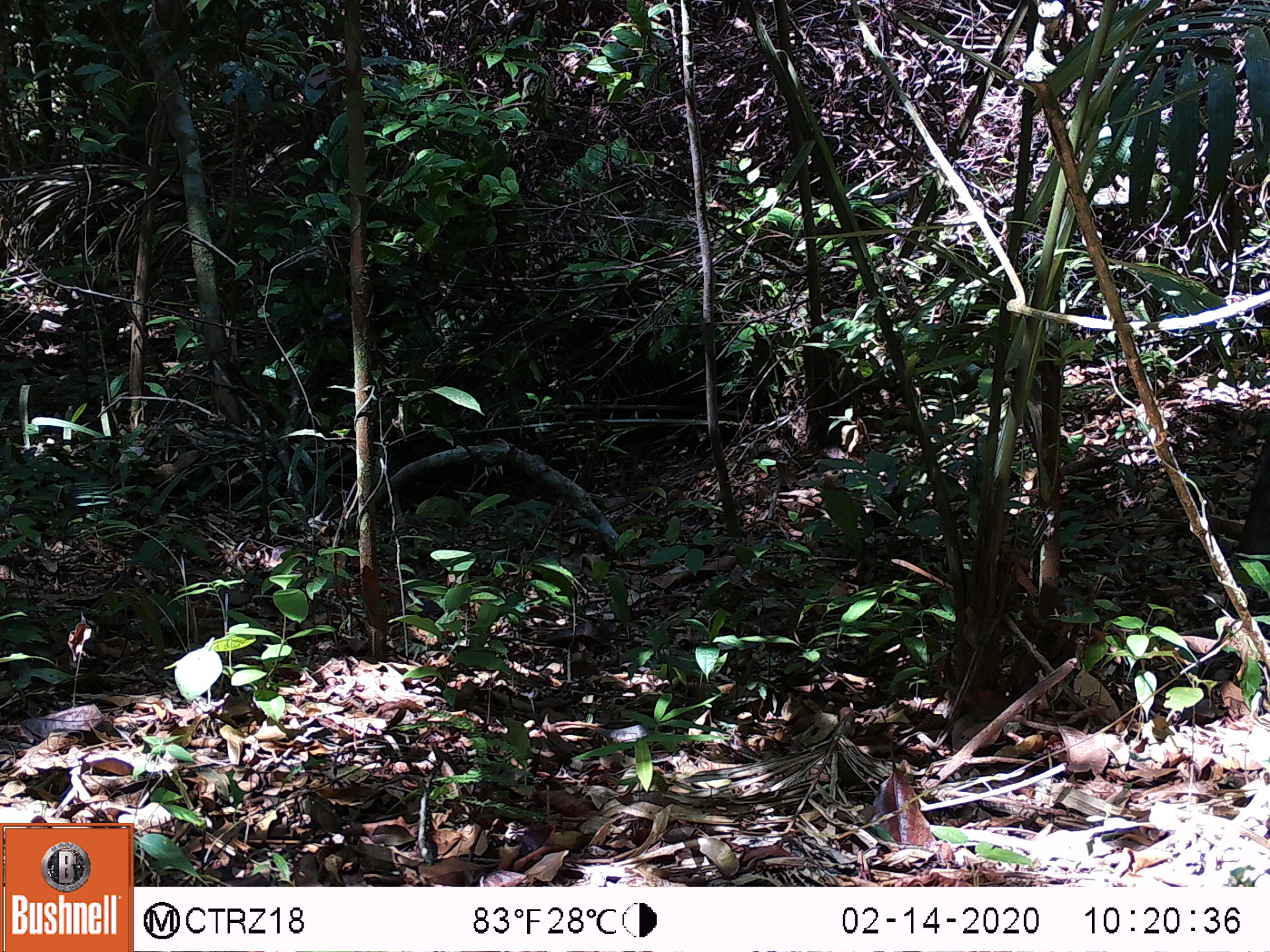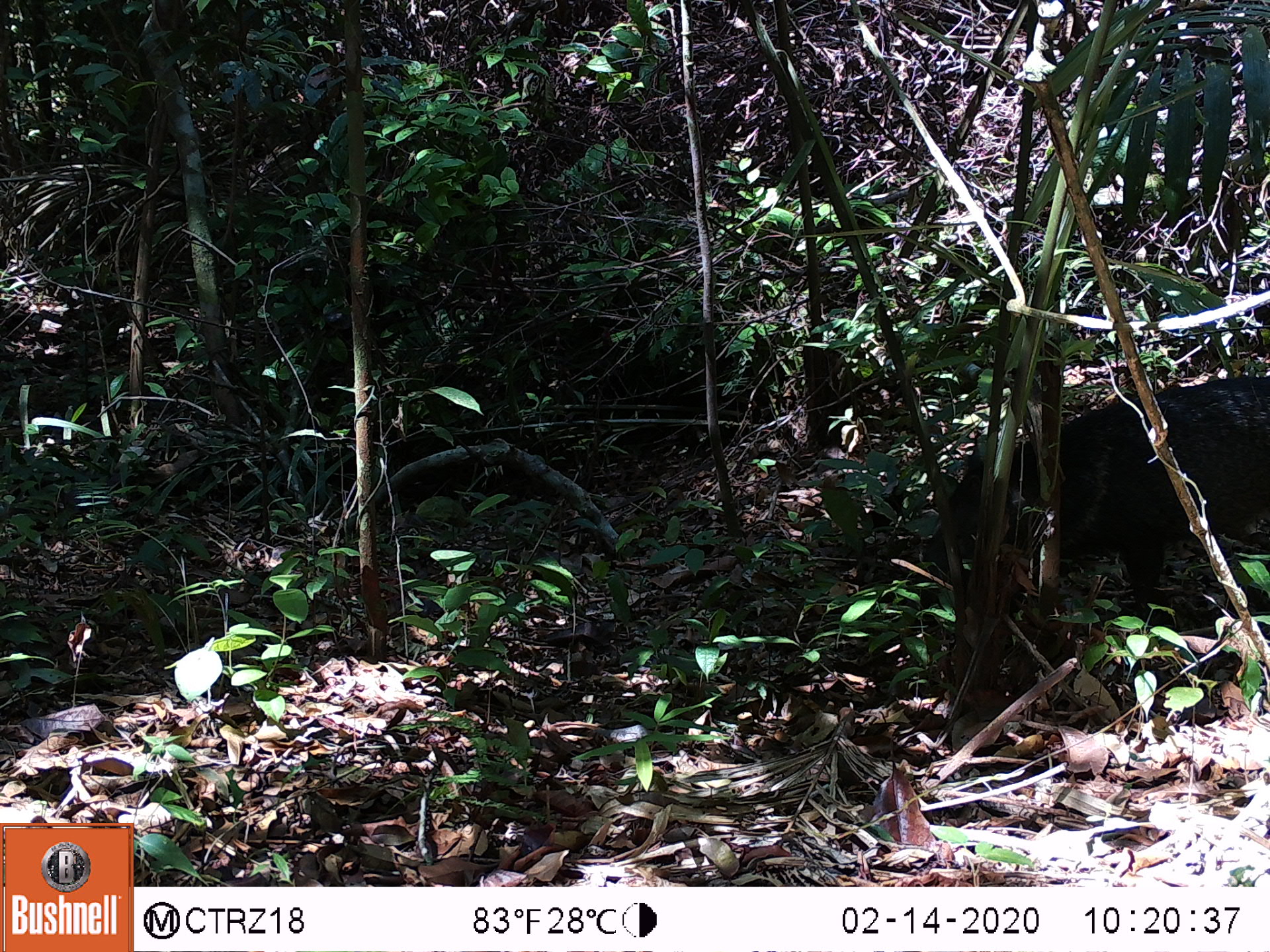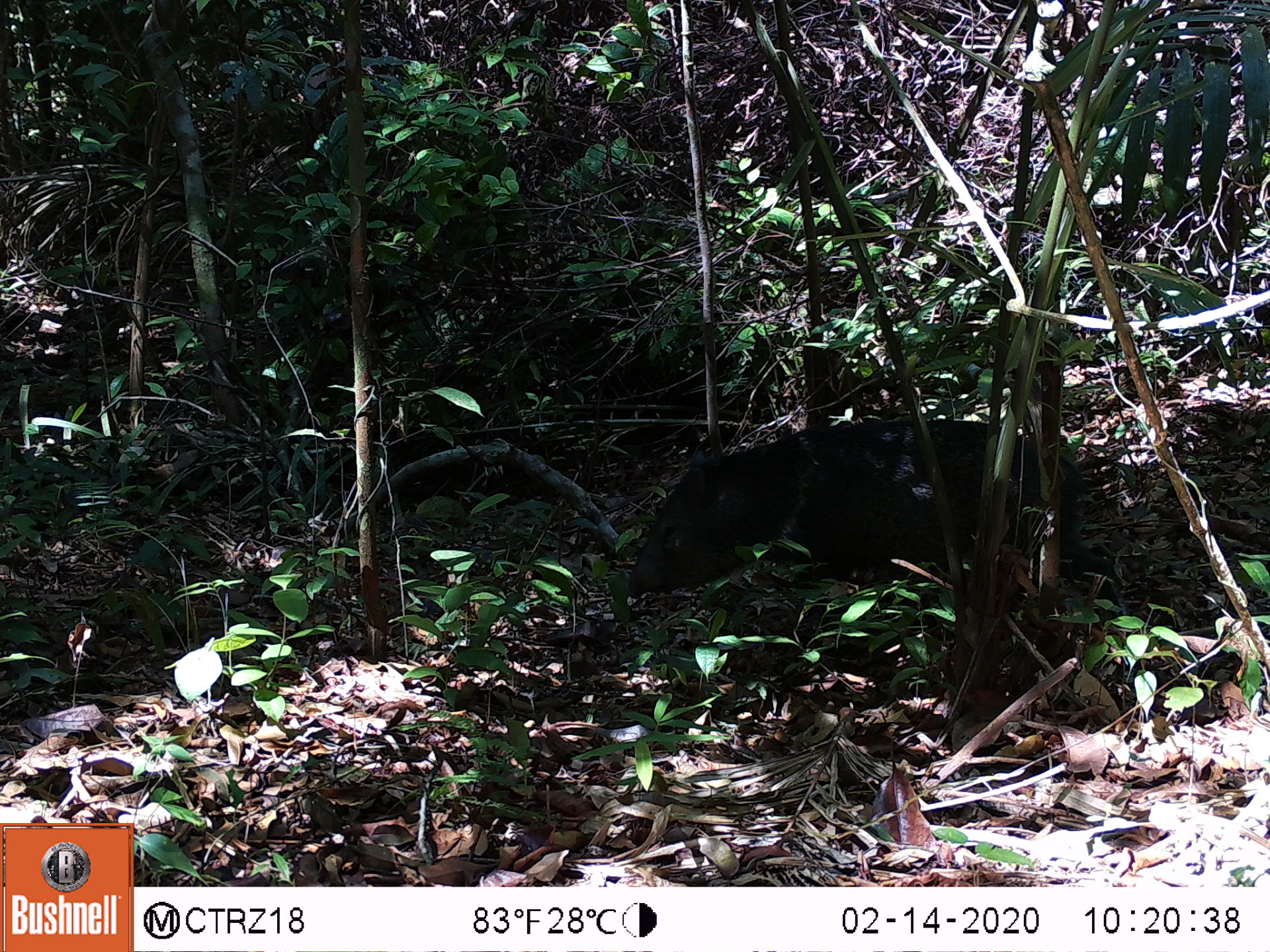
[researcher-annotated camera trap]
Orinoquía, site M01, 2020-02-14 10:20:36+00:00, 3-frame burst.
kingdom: Animalia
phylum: Chordata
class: Mammalia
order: Artiodactyla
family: Tayassuidae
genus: Pecari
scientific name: Pecari tajacu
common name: collared peccary